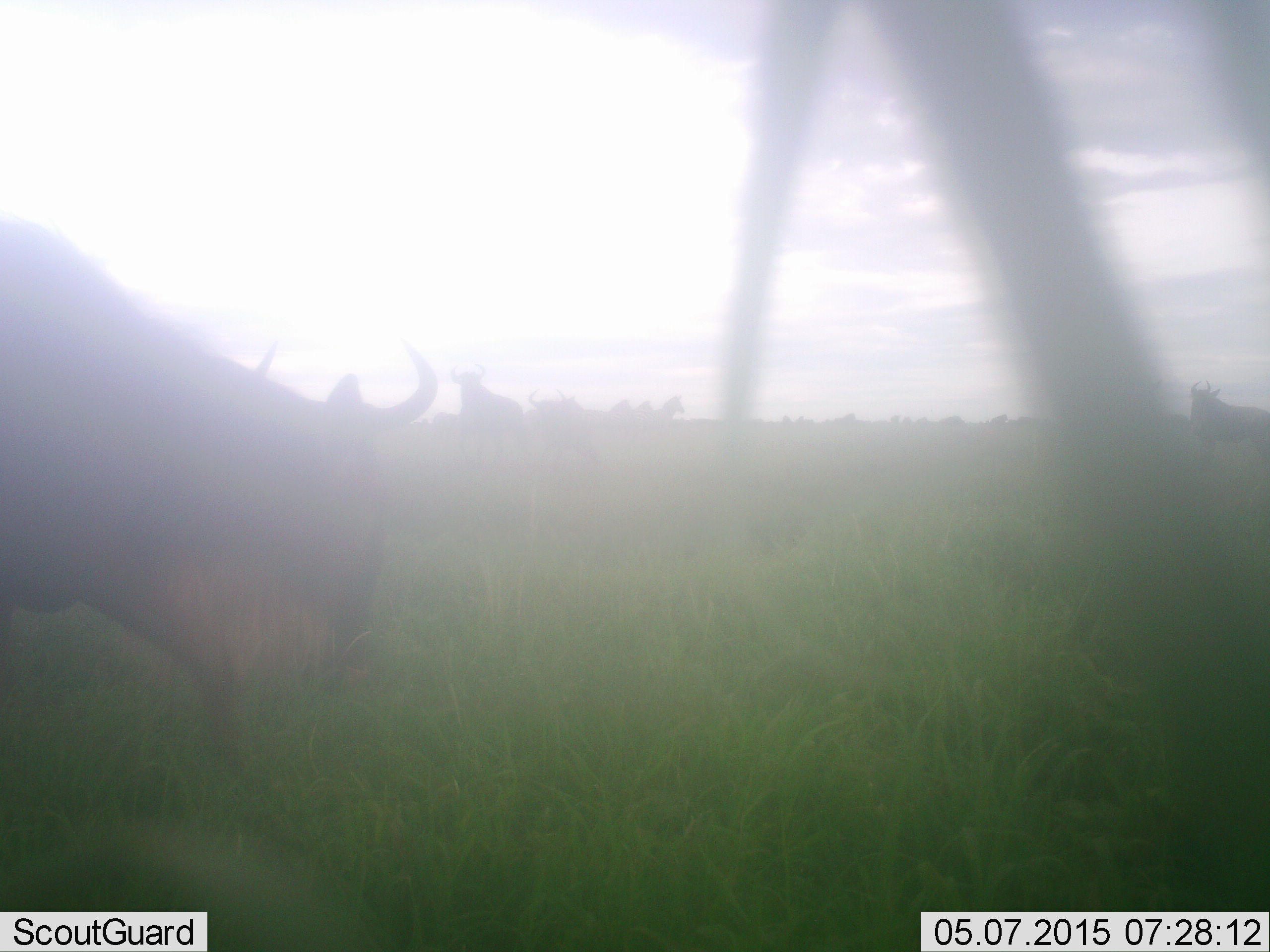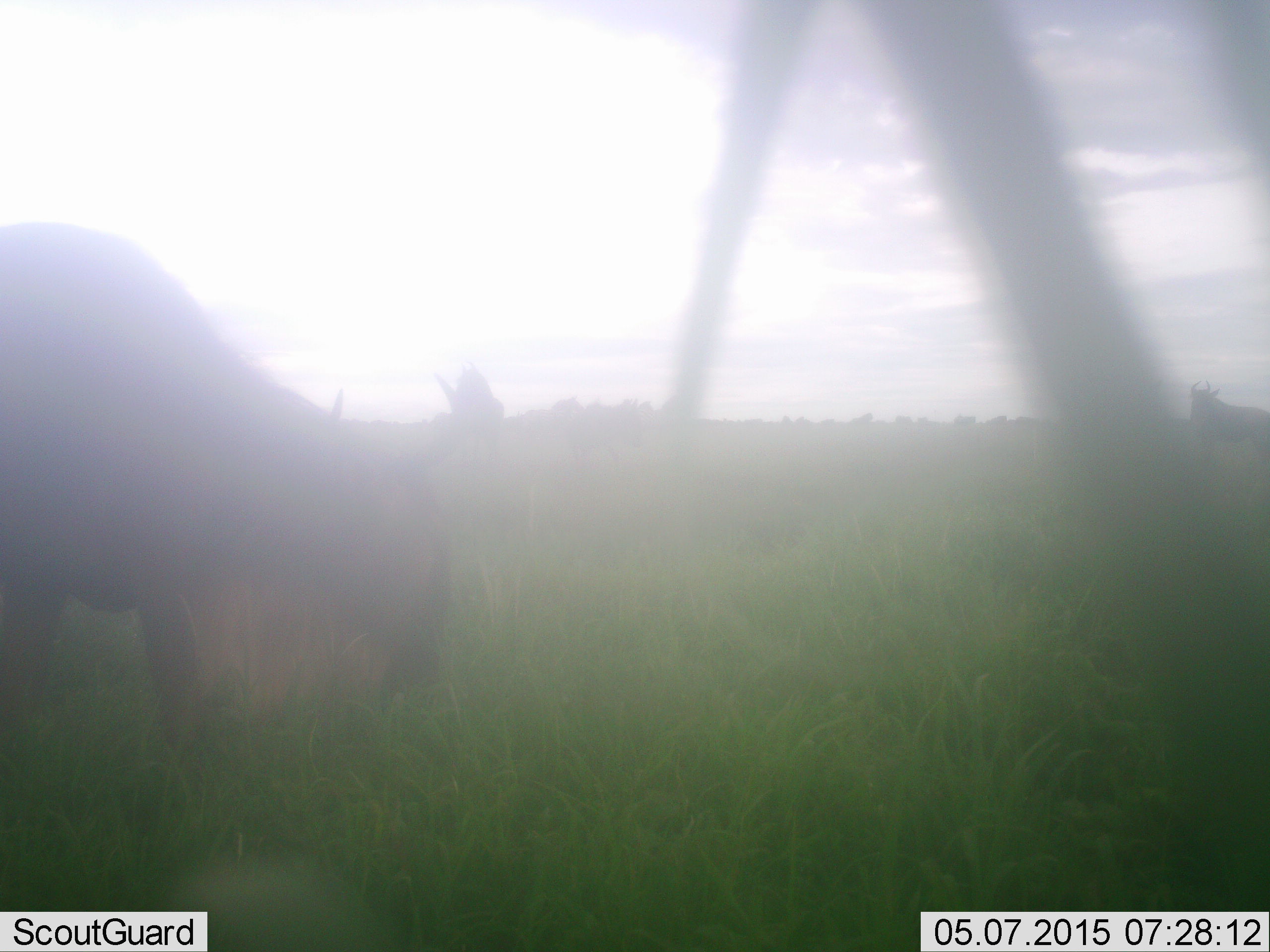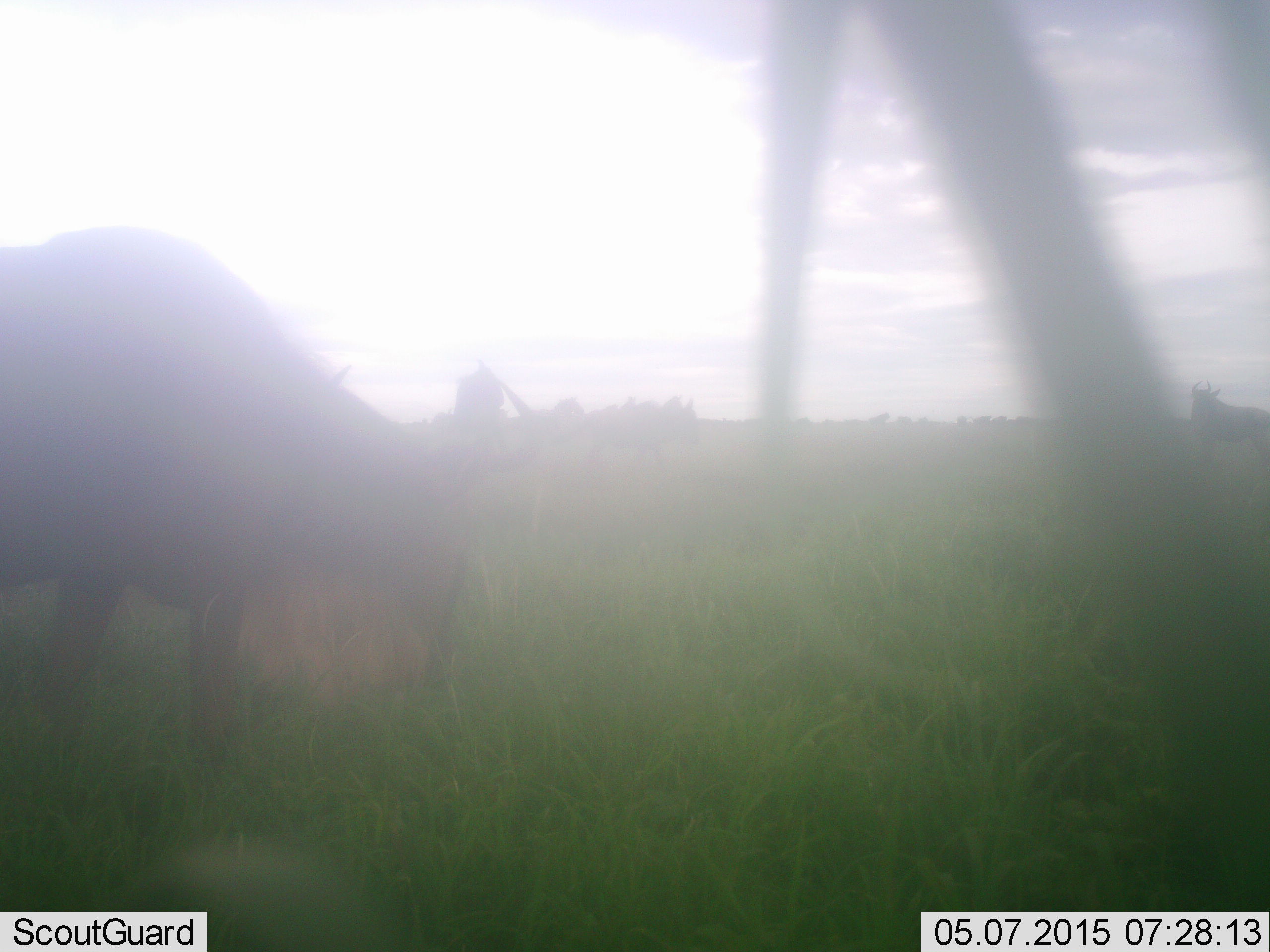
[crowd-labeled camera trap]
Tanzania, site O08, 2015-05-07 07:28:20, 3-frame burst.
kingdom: Animalia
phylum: Chordata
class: Mammalia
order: Artiodactyla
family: Bovidae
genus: Connochaetes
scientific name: Connochaetes taurinus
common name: blue wildebeest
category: wildebeest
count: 11-50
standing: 40%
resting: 0%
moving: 70%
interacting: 0%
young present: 0%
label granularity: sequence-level